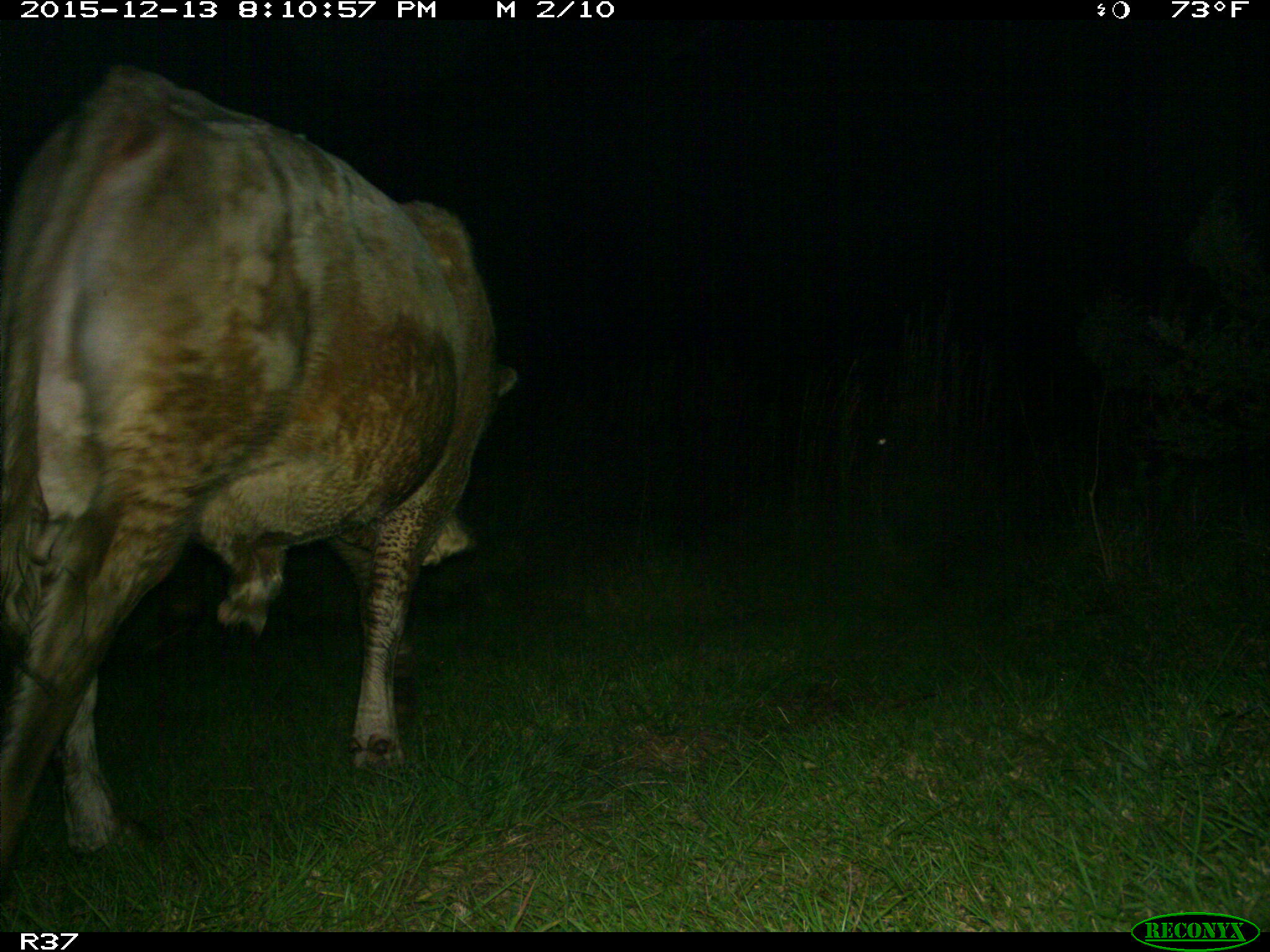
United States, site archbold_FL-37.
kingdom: Animalia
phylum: Chordata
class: Mammalia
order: Artiodactyla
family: Bovidae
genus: Bos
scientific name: Bos taurus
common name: domestic cow